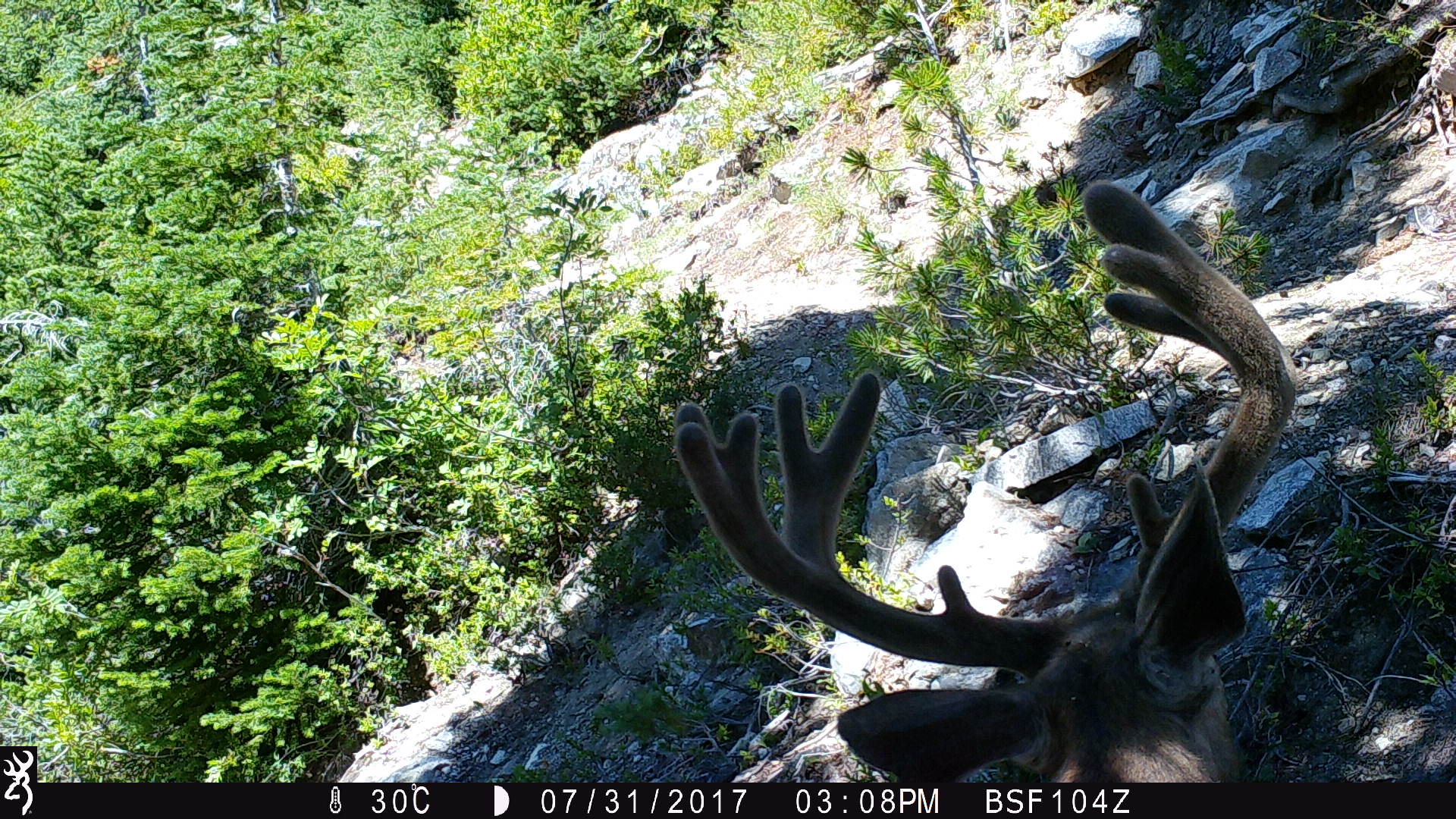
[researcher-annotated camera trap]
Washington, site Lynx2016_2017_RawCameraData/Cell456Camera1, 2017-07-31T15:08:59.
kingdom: Animalia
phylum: Chordata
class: Mammalia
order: Artiodactyla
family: Cervidae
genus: Odocoileus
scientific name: Odocoileus hemionus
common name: mule deer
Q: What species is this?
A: Odocoileus hemionus (mule deer).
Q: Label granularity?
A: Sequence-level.